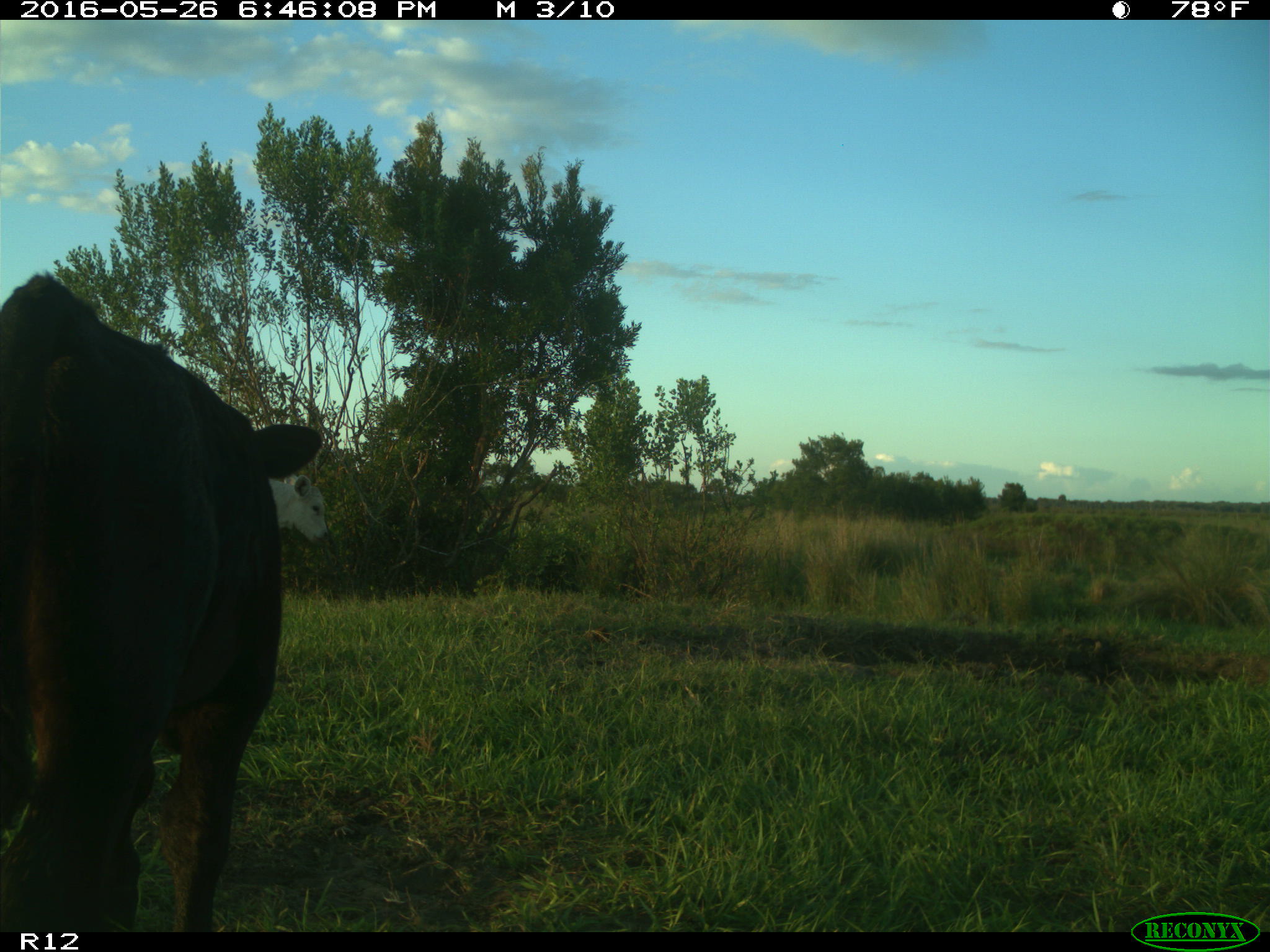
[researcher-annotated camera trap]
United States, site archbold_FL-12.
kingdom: Animalia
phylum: Chordata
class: Mammalia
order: Artiodactyla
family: Bovidae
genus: Bos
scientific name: Bos taurus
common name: domestic cow